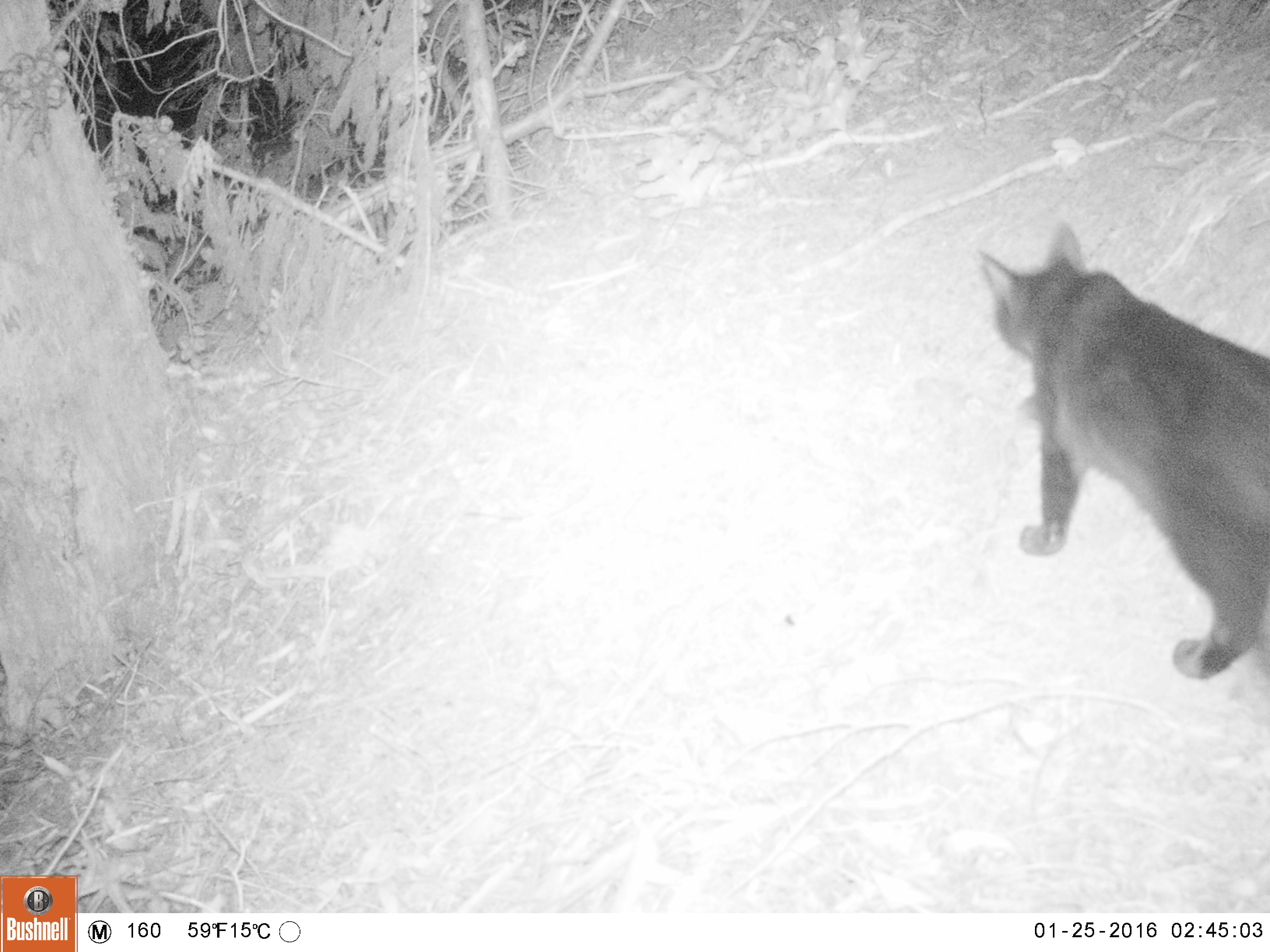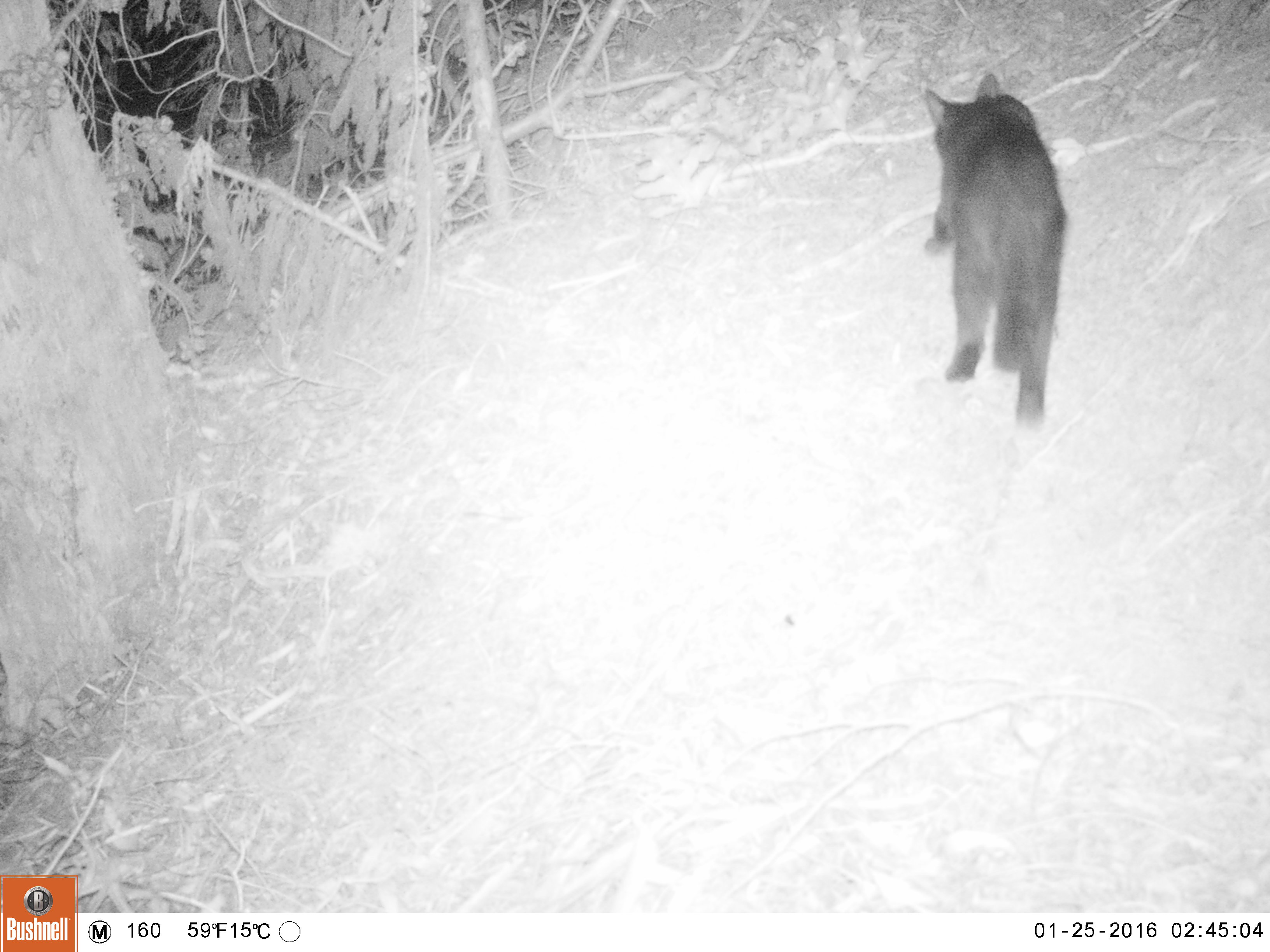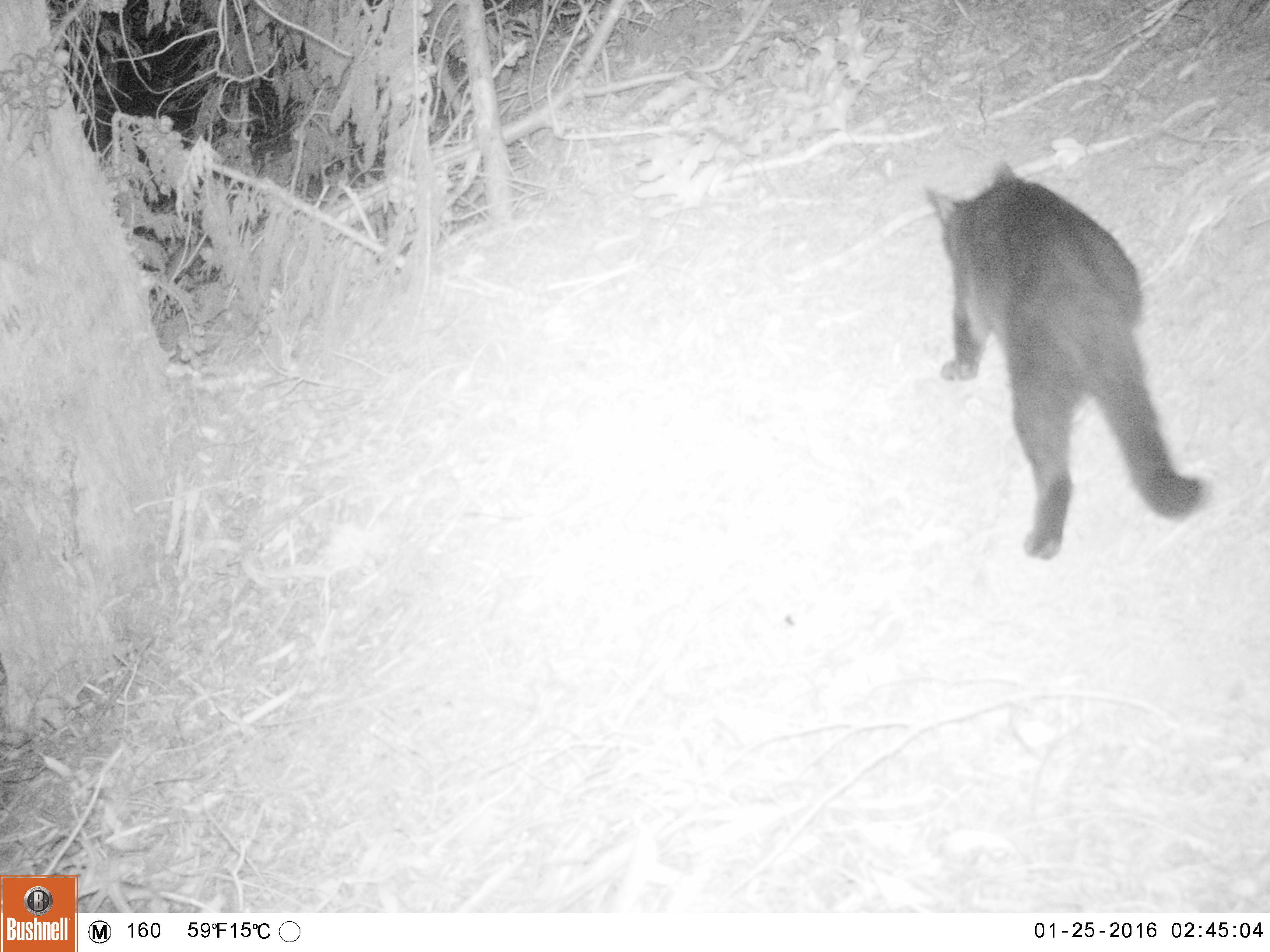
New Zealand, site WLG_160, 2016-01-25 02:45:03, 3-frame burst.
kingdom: Animalia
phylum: Chordata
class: Mammalia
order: Carnivora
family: Felidae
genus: Felis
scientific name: Felis catus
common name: domestic cat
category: cat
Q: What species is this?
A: Cat (domestic cat) (Felis catus).